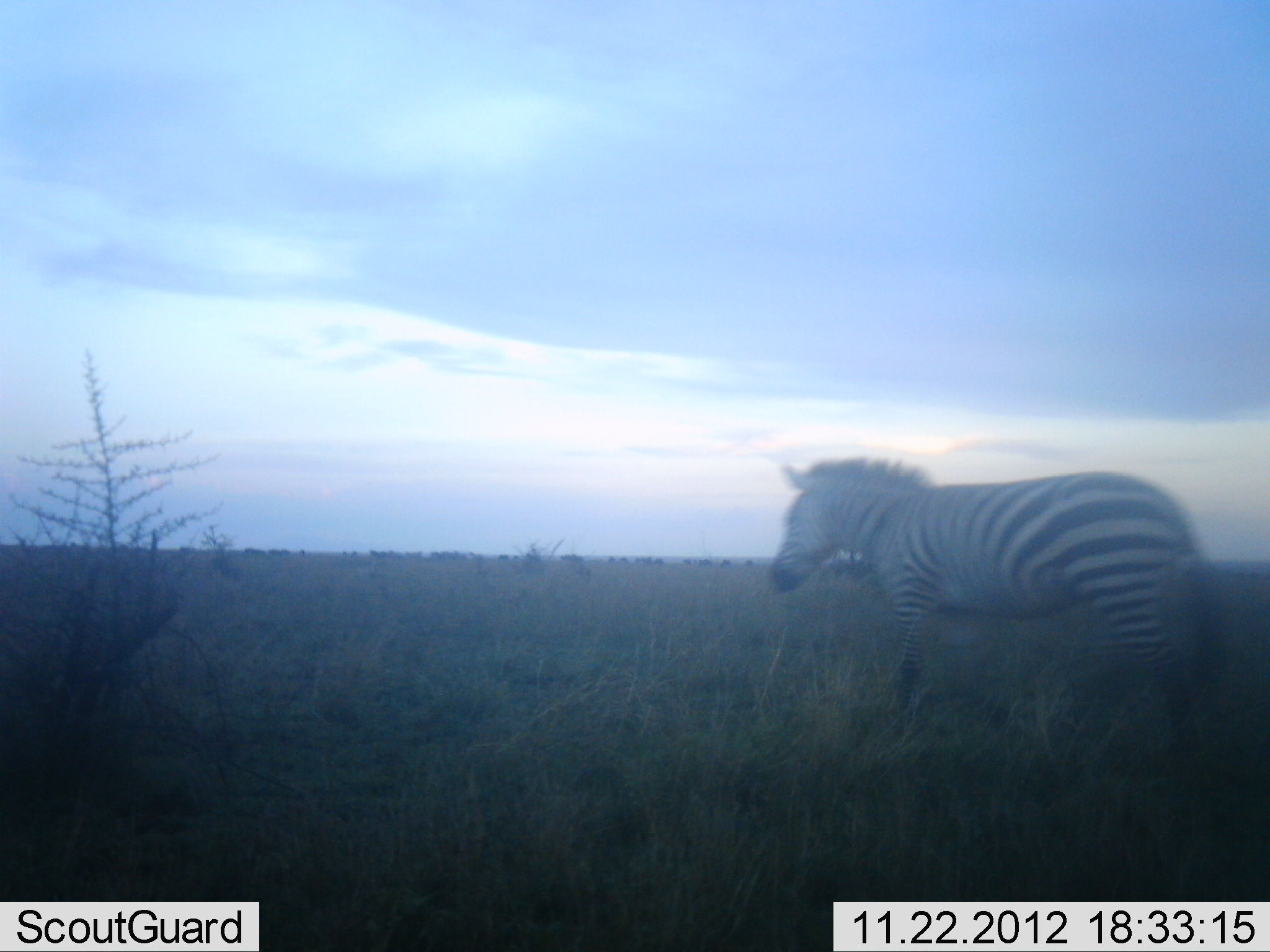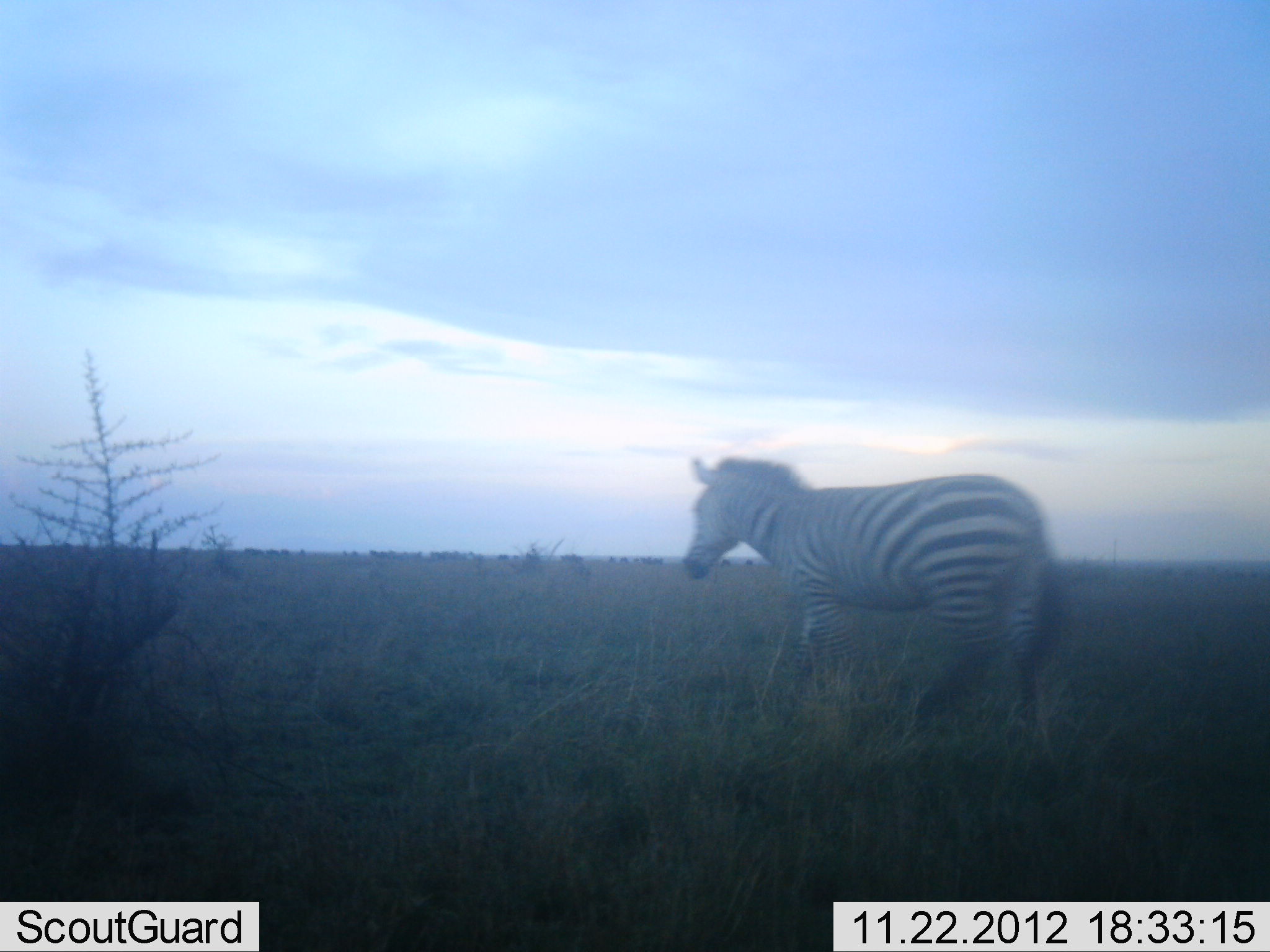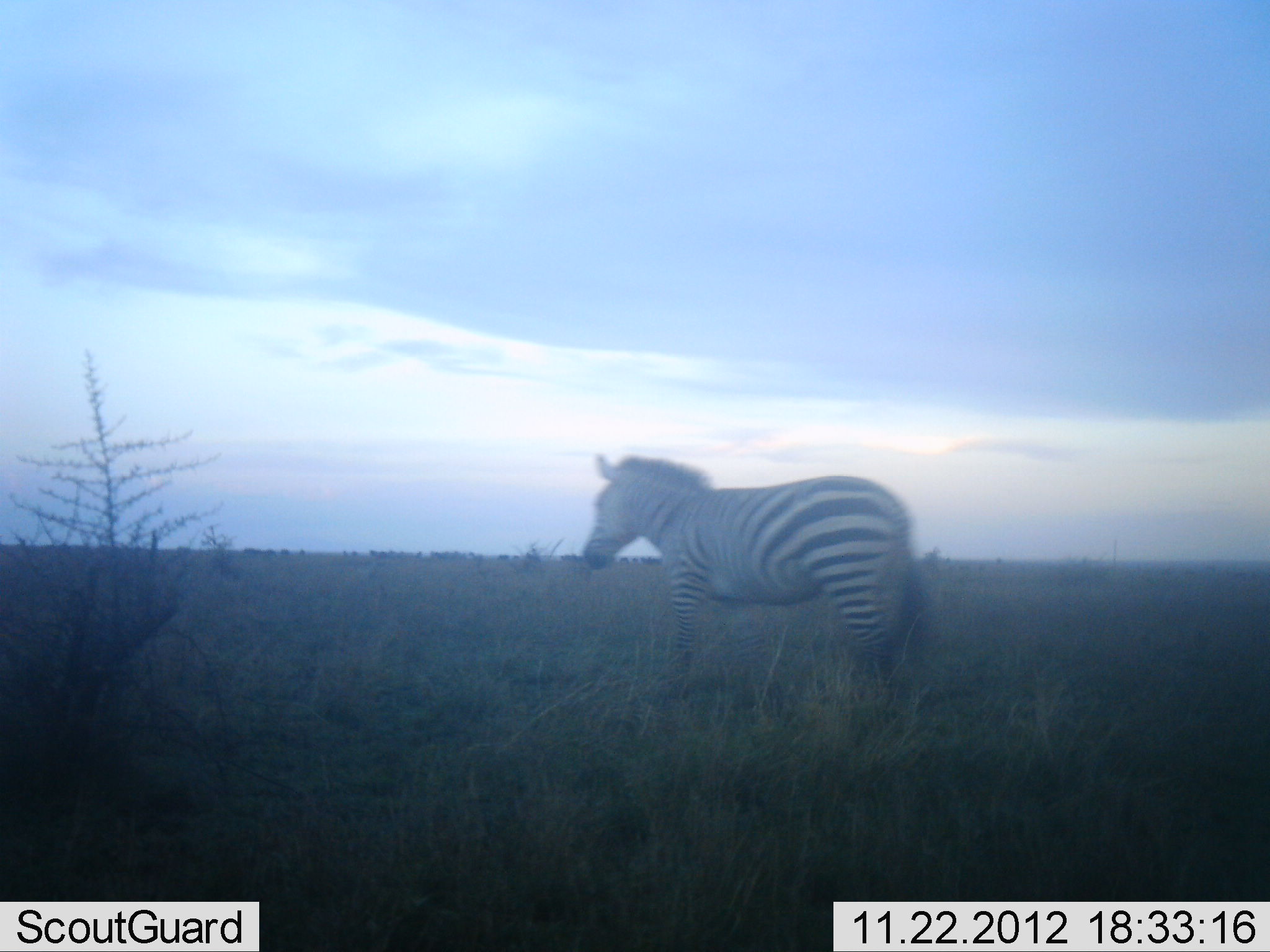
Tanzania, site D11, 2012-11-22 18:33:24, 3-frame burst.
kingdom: Animalia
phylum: Chordata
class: Mammalia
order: Perissodactyla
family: Equidae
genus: Equus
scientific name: Equus quagga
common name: plains zebra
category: zebra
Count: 1.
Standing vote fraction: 9%.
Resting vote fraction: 0%.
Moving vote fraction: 91%.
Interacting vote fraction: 0%.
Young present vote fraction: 0%.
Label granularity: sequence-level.